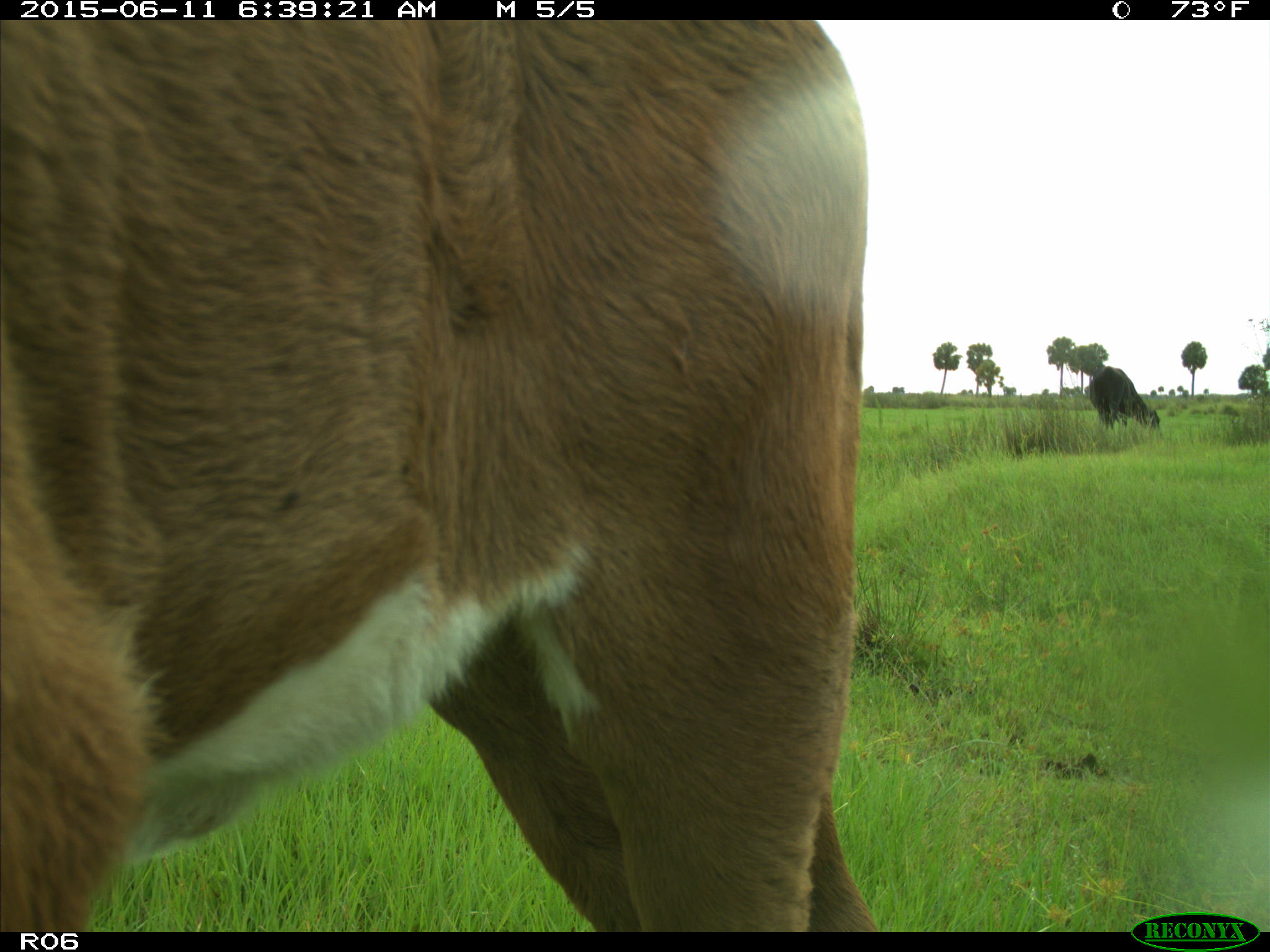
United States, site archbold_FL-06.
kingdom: Animalia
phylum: Chordata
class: Mammalia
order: Artiodactyla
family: Bovidae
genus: Bos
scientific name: Bos taurus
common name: domestic cow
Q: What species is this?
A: Bos taurus (domestic cow).